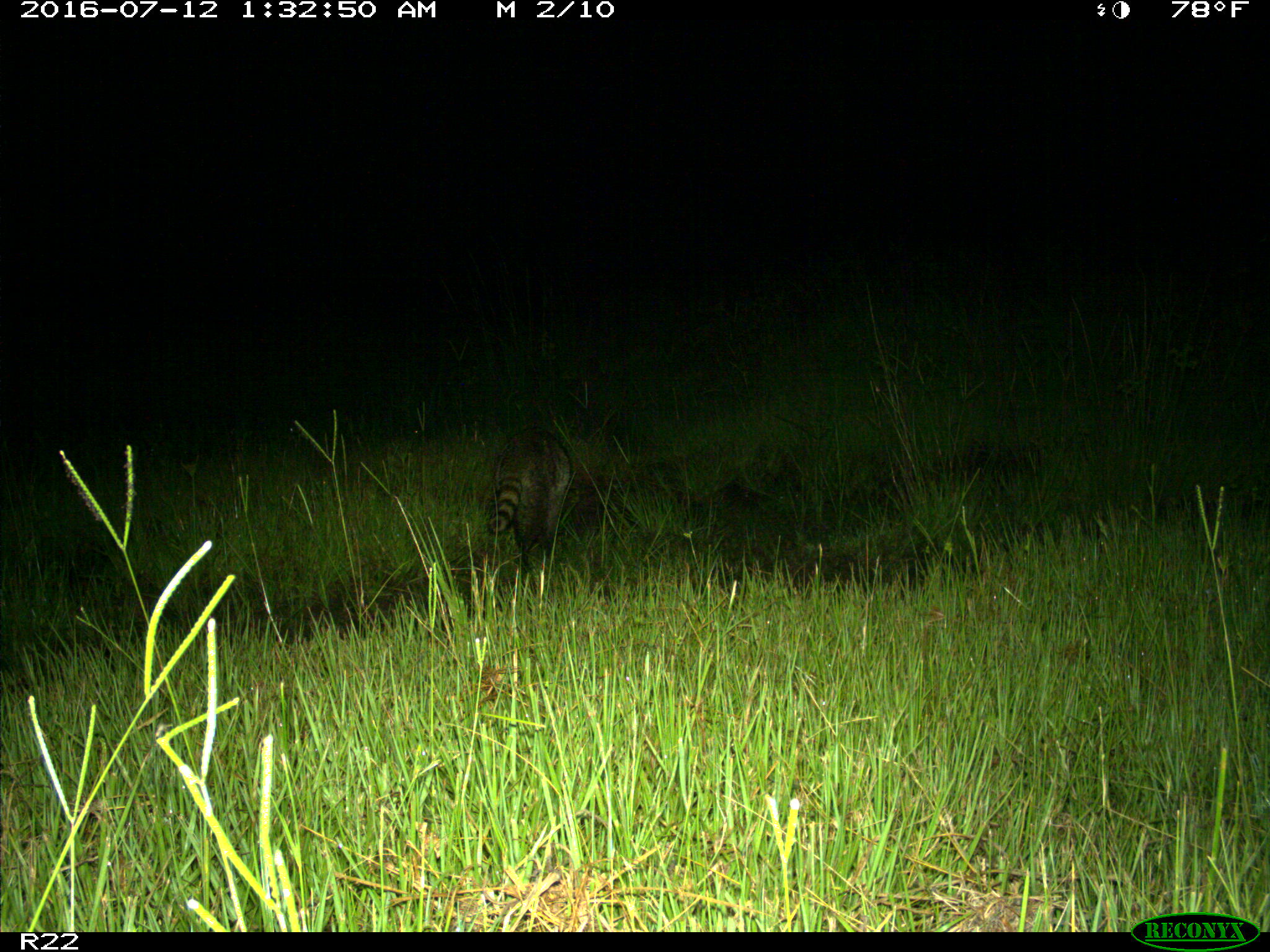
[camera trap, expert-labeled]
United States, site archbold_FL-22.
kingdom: Animalia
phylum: Chordata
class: Mammalia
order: Carnivora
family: Procyonidae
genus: Procyon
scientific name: Procyon lotor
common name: common raccoon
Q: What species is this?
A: Procyon lotor (common raccoon).